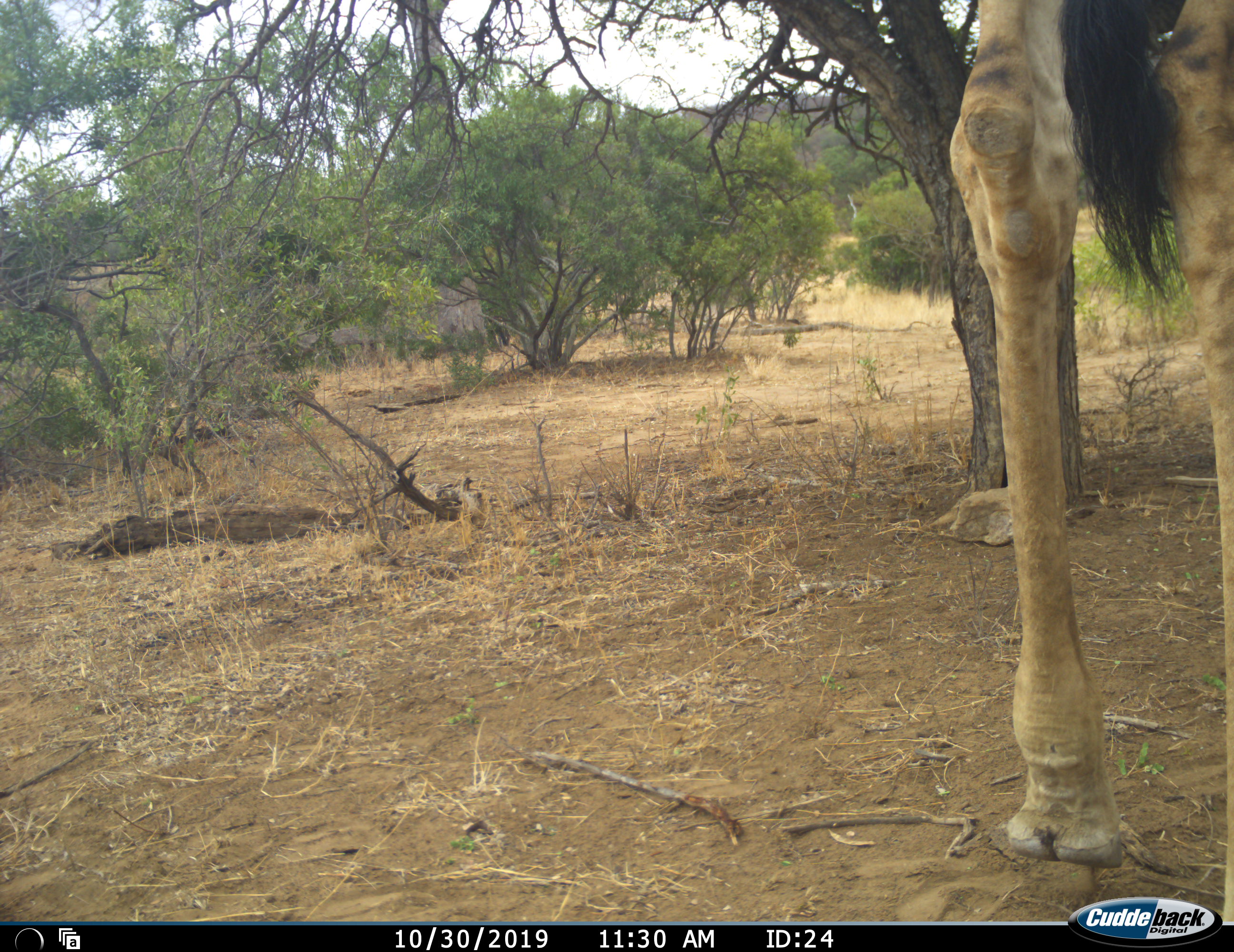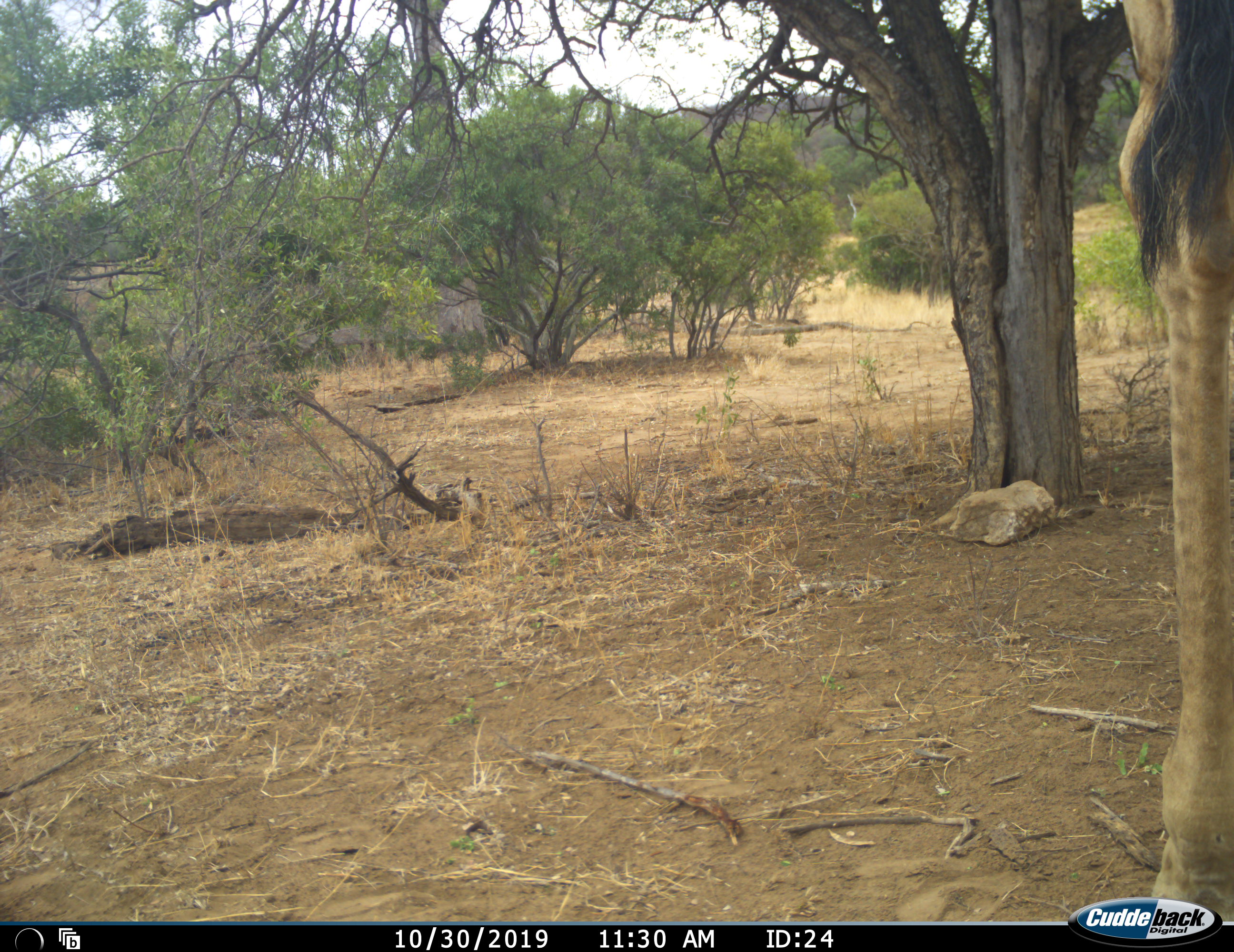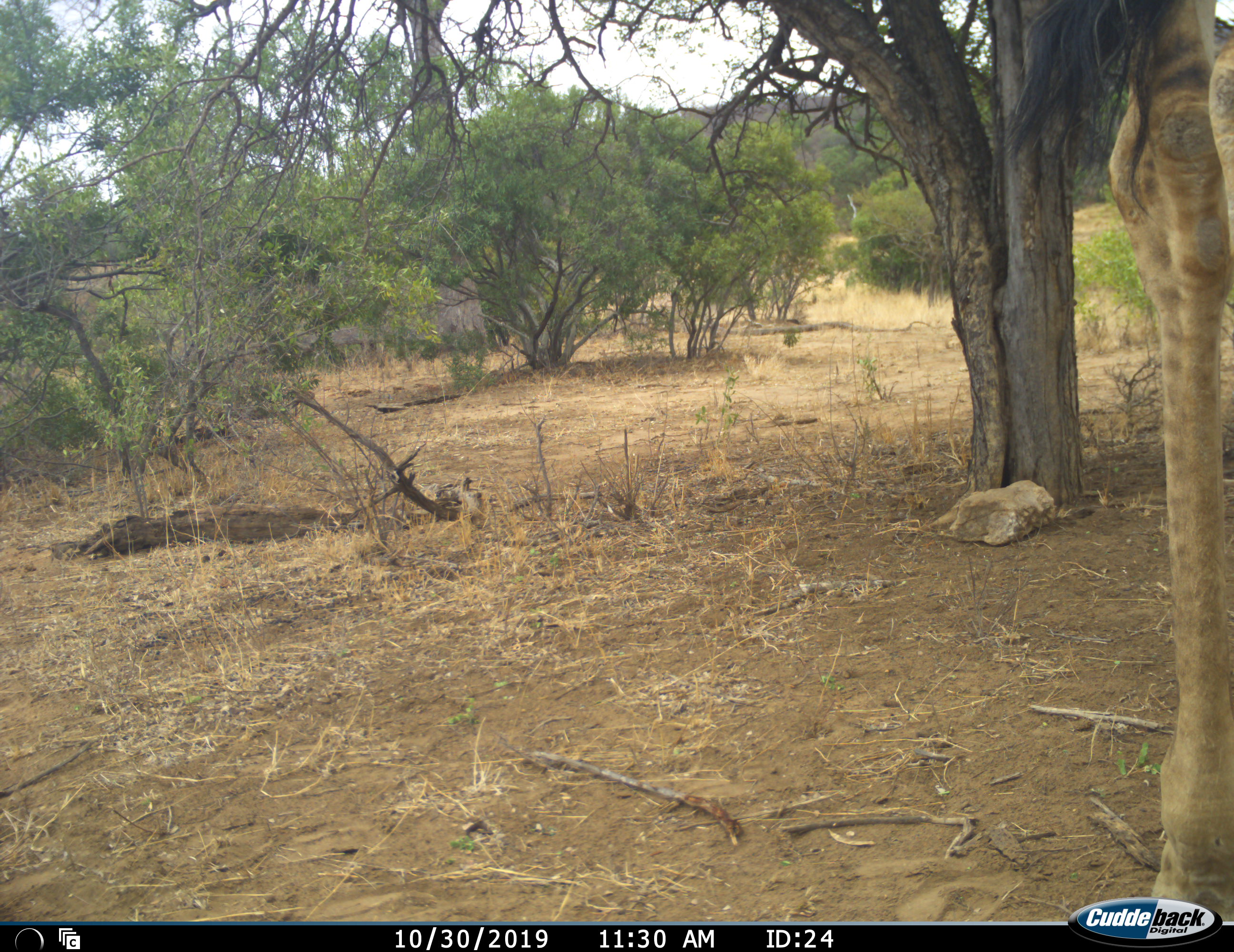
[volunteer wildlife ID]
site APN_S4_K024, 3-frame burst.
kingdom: Animalia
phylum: Chordata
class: Mammalia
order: Artiodactyla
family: Giraffidae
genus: Giraffa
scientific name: Giraffa camelopardalis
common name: giraffe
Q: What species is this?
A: Giraffe (Giraffa camelopardalis).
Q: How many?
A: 1.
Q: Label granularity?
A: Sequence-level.